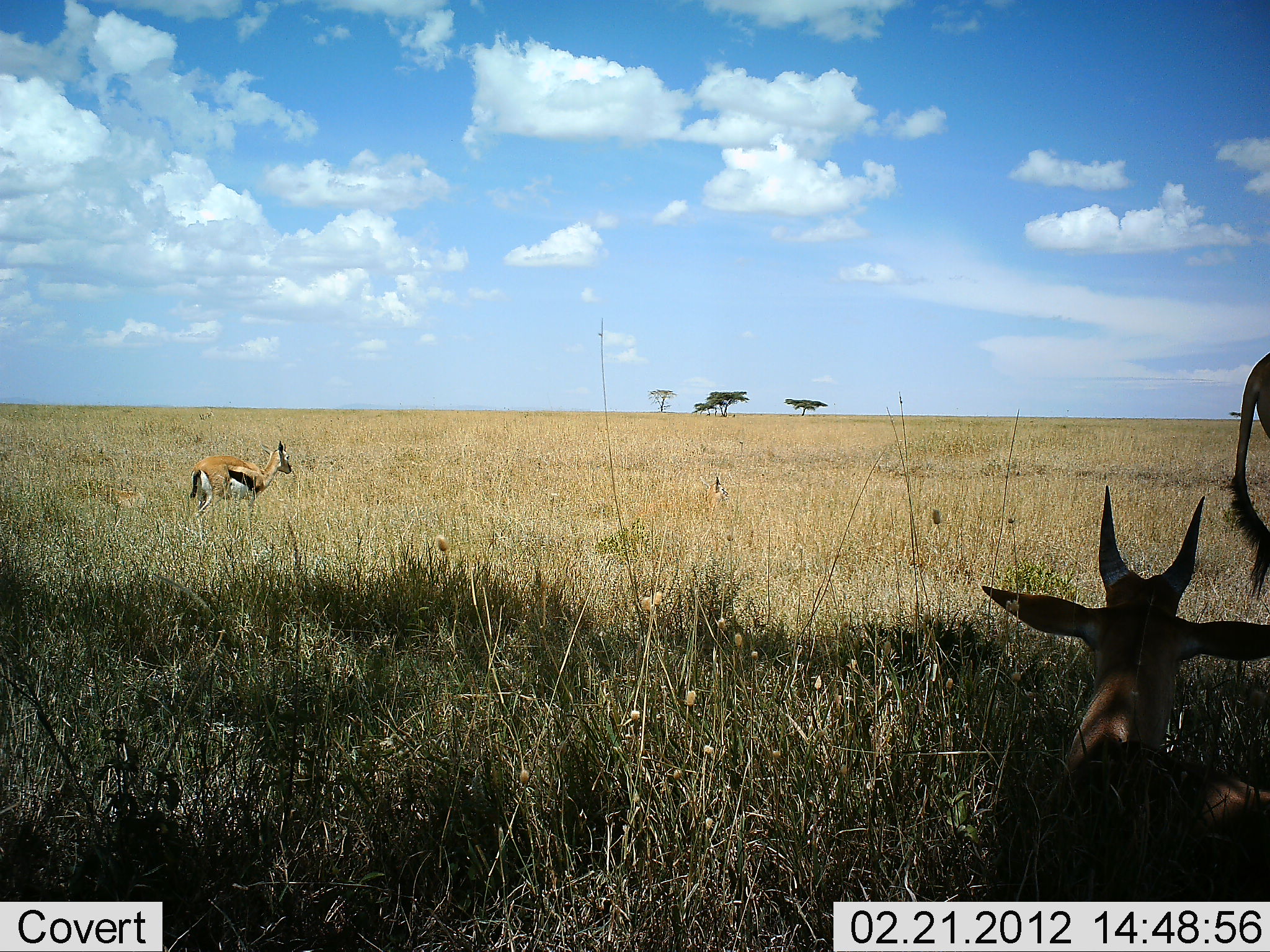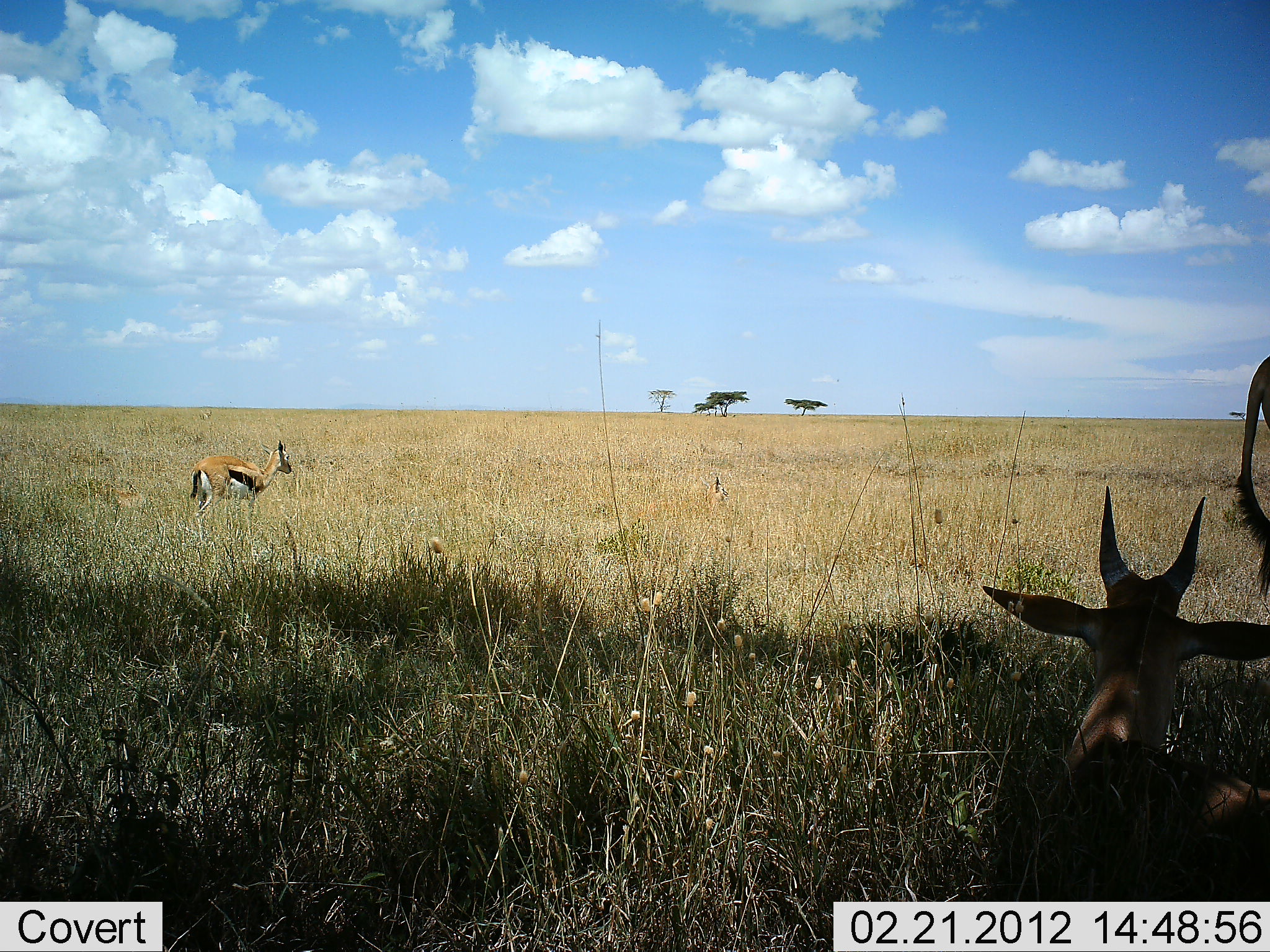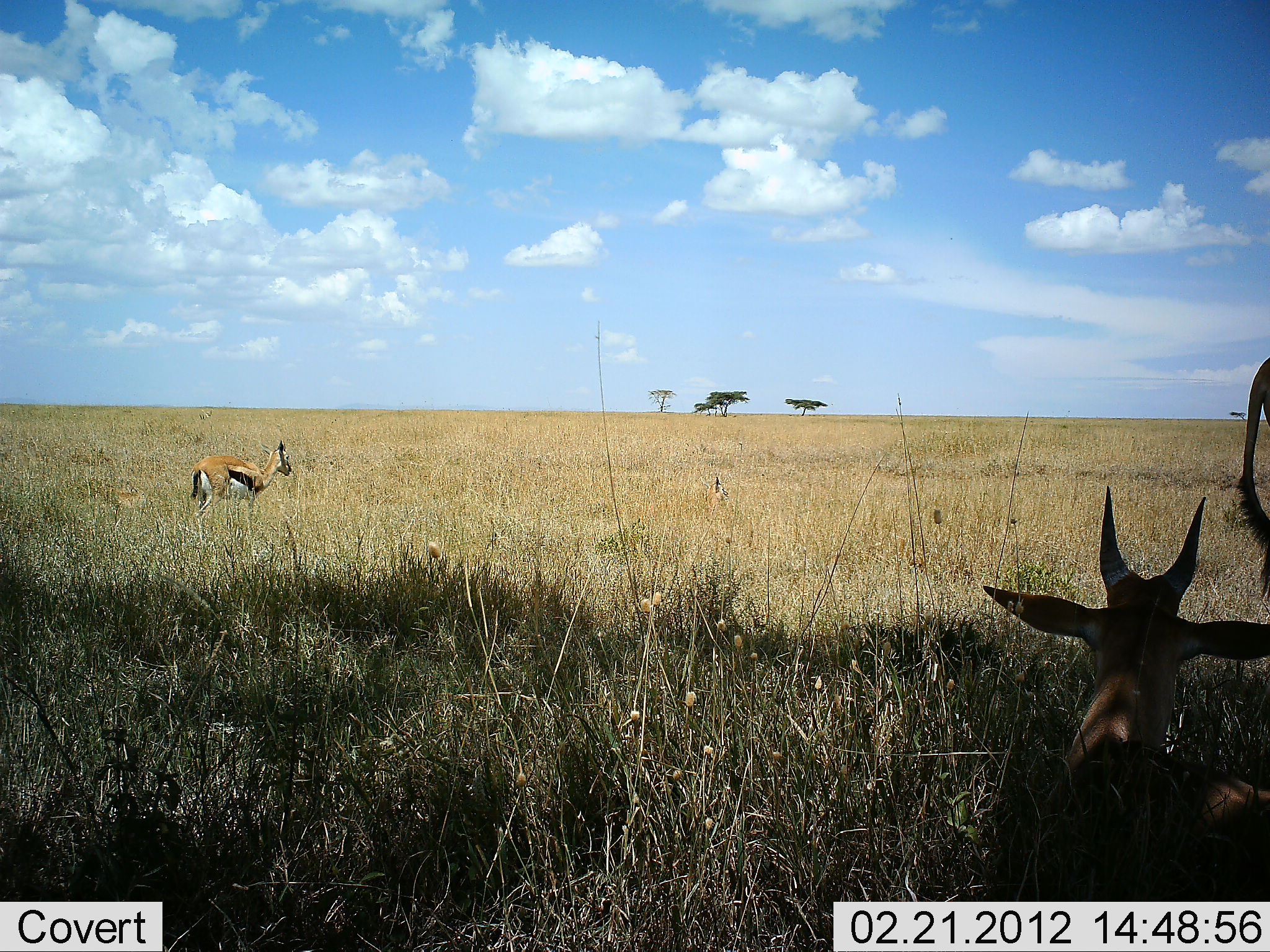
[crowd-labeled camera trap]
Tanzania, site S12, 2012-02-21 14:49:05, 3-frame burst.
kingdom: Animalia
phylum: Chordata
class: Mammalia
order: Artiodactyla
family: Bovidae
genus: Eudorcas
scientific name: Eudorcas thomsonii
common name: thomson's gazelle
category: gazellethomsons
Gazellethomsons (thomson's gazelle) (Eudorcas thomsonii), count 2. Behavior (volunteer vote fractions): standing 89%, resting 50%, moving 7%, interacting 0%. Young present (vote fraction): 0%. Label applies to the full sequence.